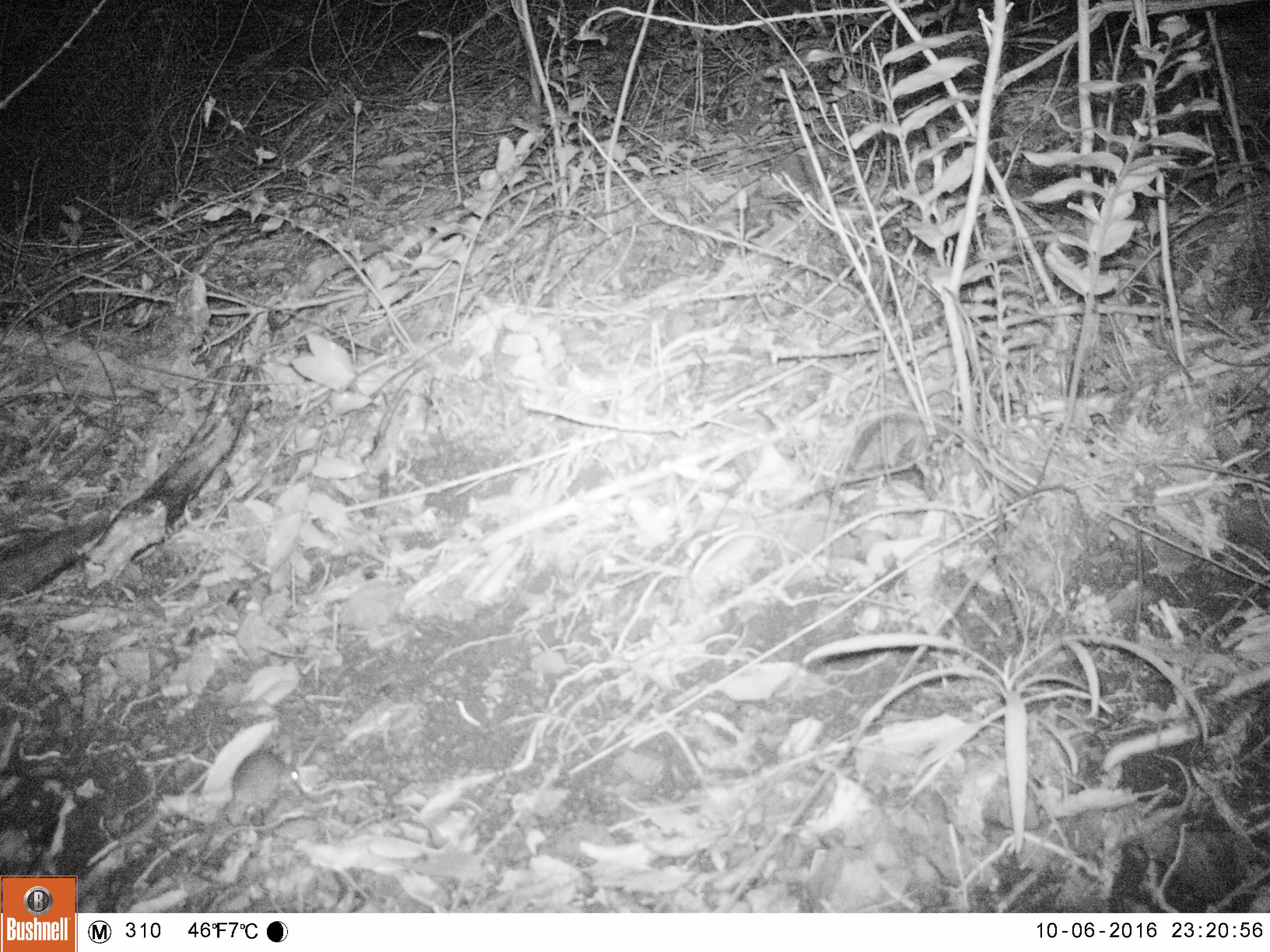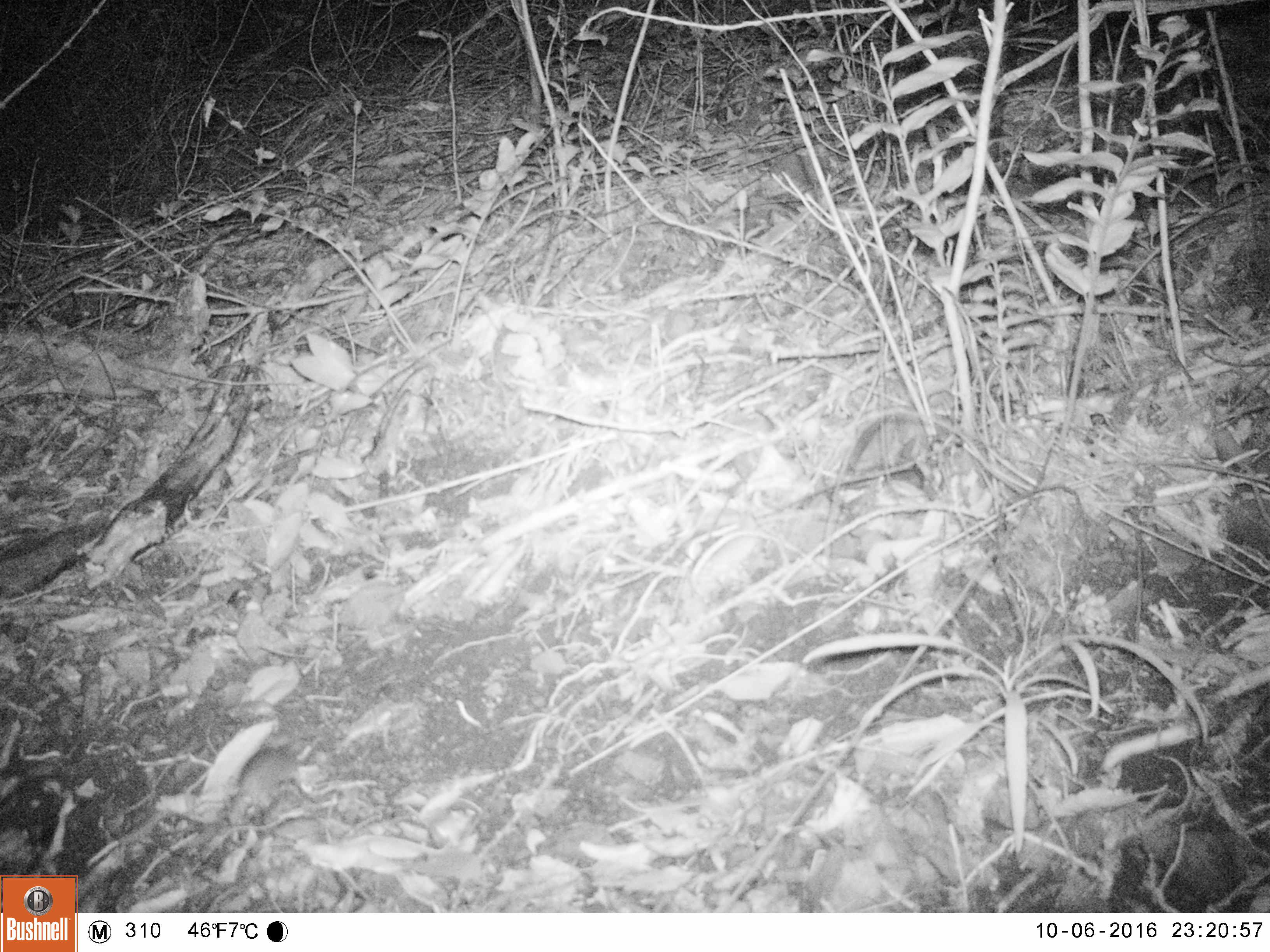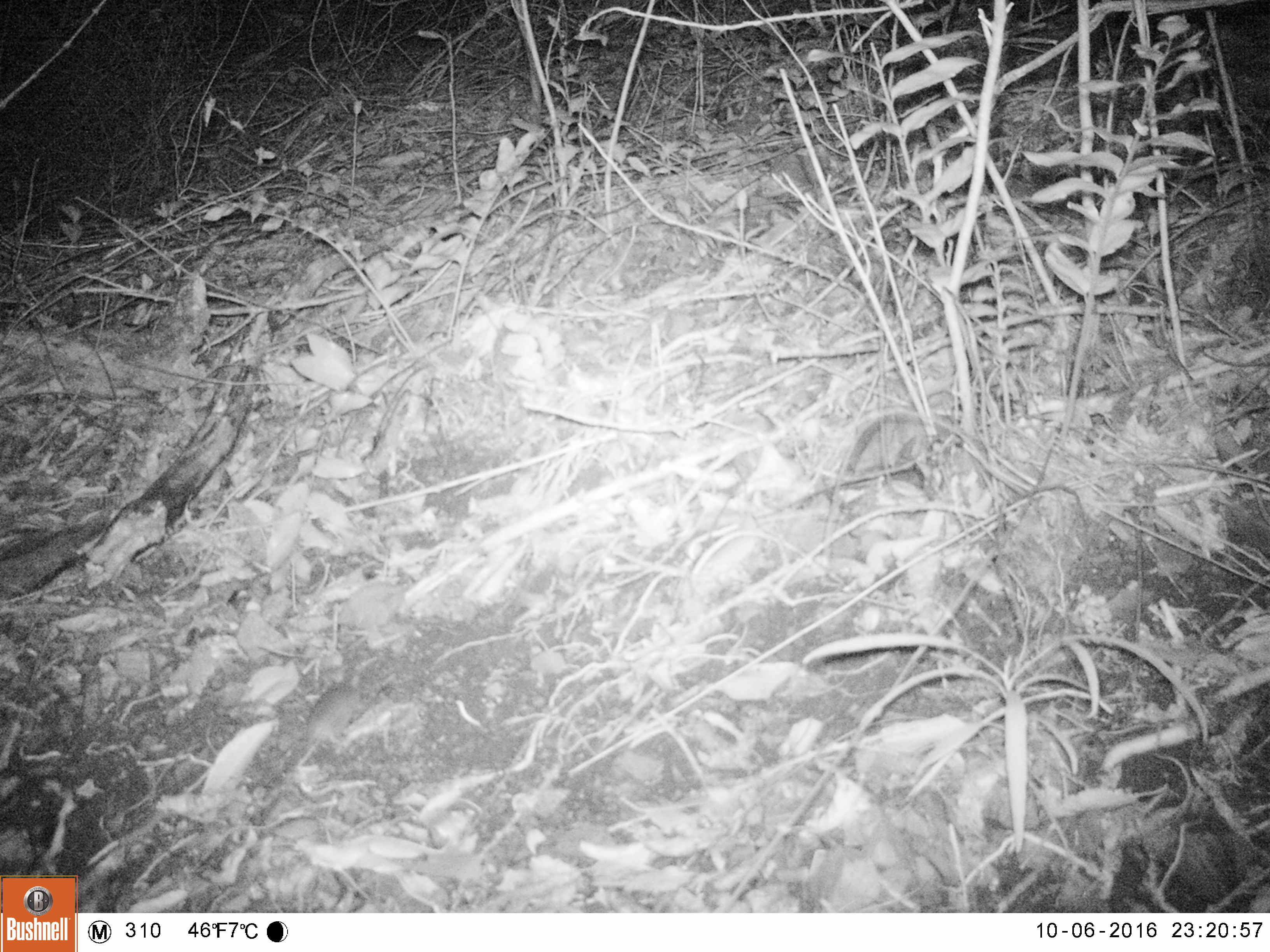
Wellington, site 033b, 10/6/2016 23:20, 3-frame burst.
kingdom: Animalia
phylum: Chordata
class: Mammalia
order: Rodentia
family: Muridae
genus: Mus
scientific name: Mus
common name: mouse